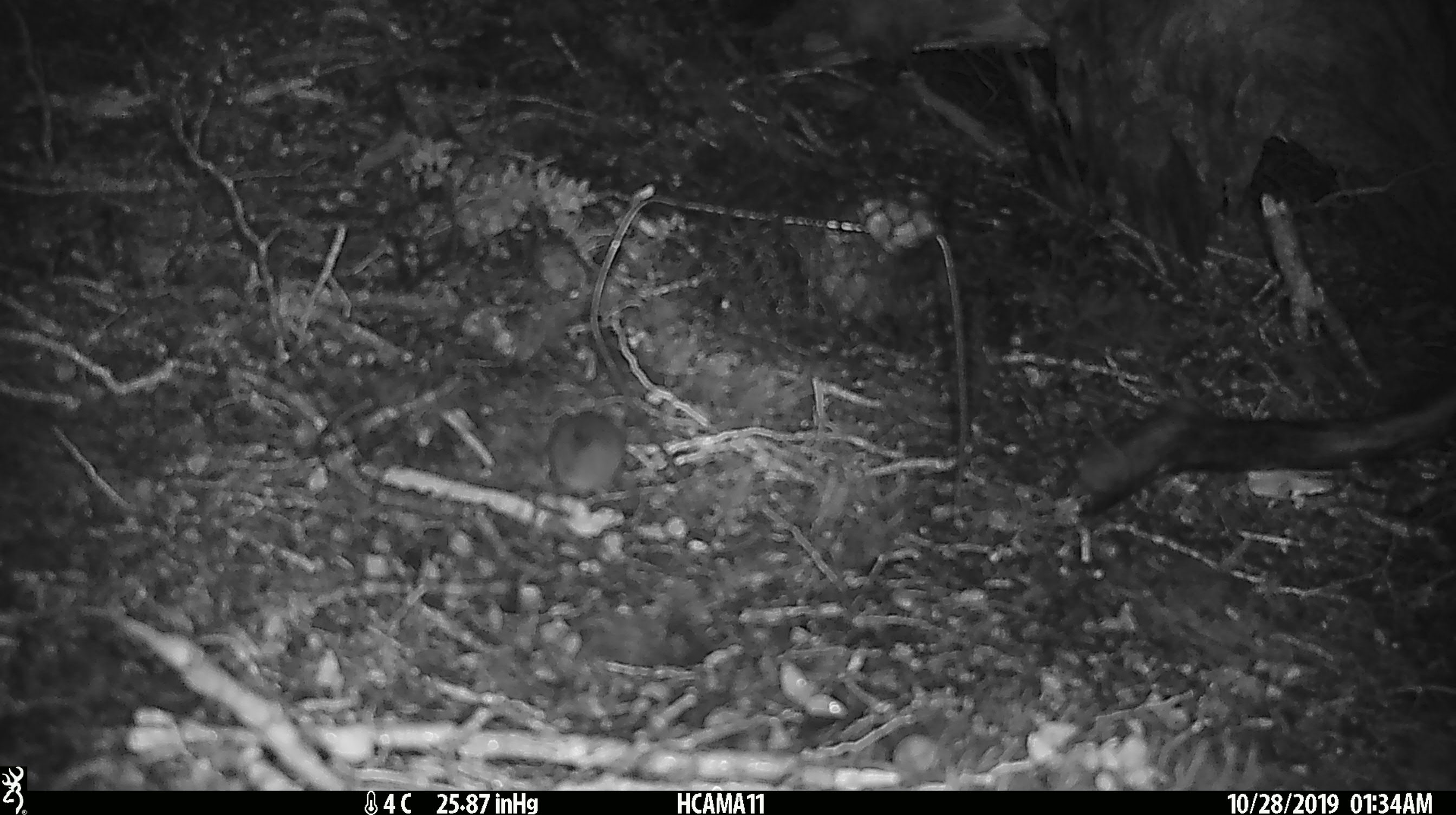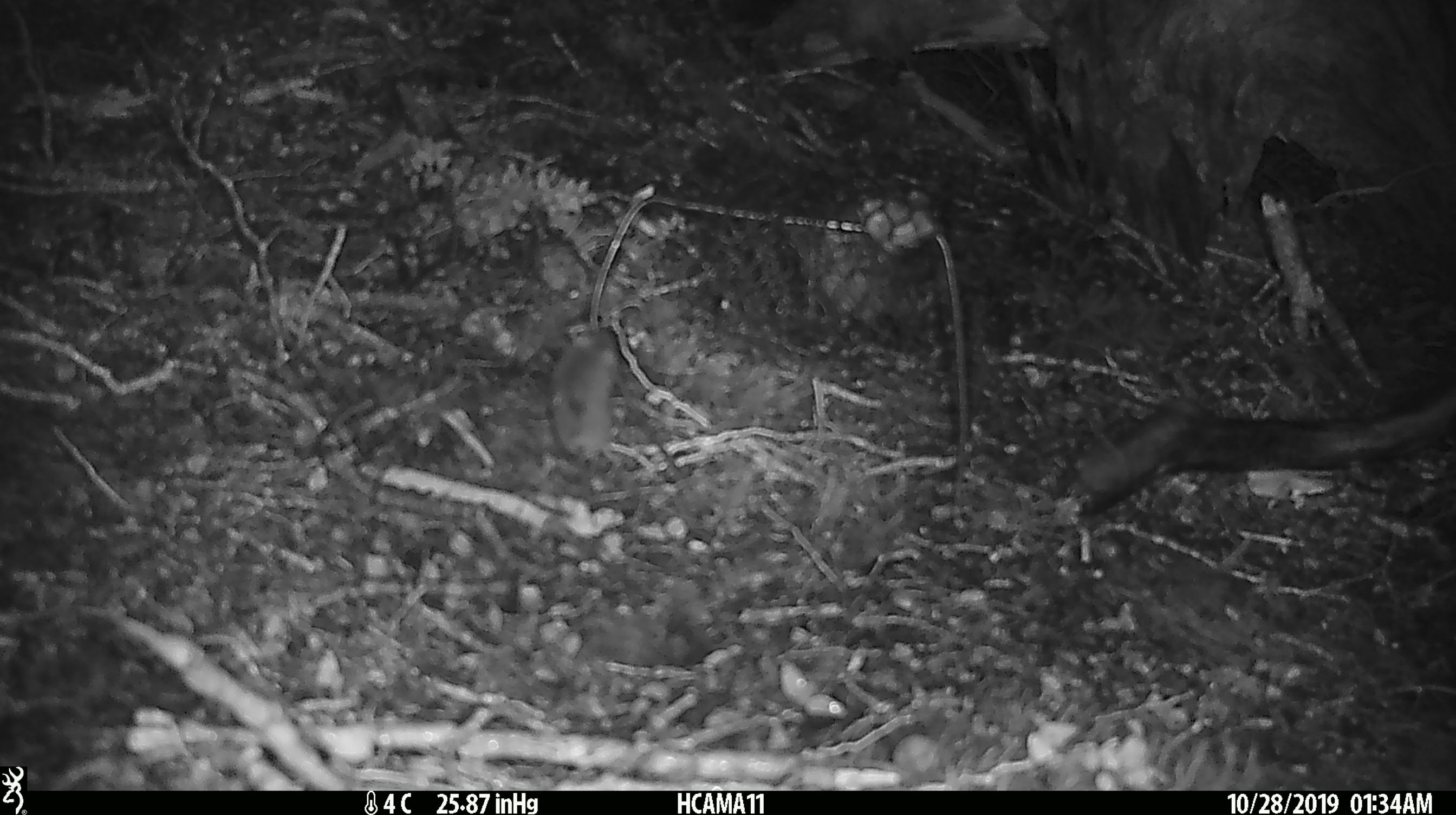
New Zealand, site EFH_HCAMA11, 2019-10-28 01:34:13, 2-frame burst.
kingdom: Animalia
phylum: Chordata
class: Mammalia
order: Rodentia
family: Muridae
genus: Mus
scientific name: Mus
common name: mouse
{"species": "mouse (Mus)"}